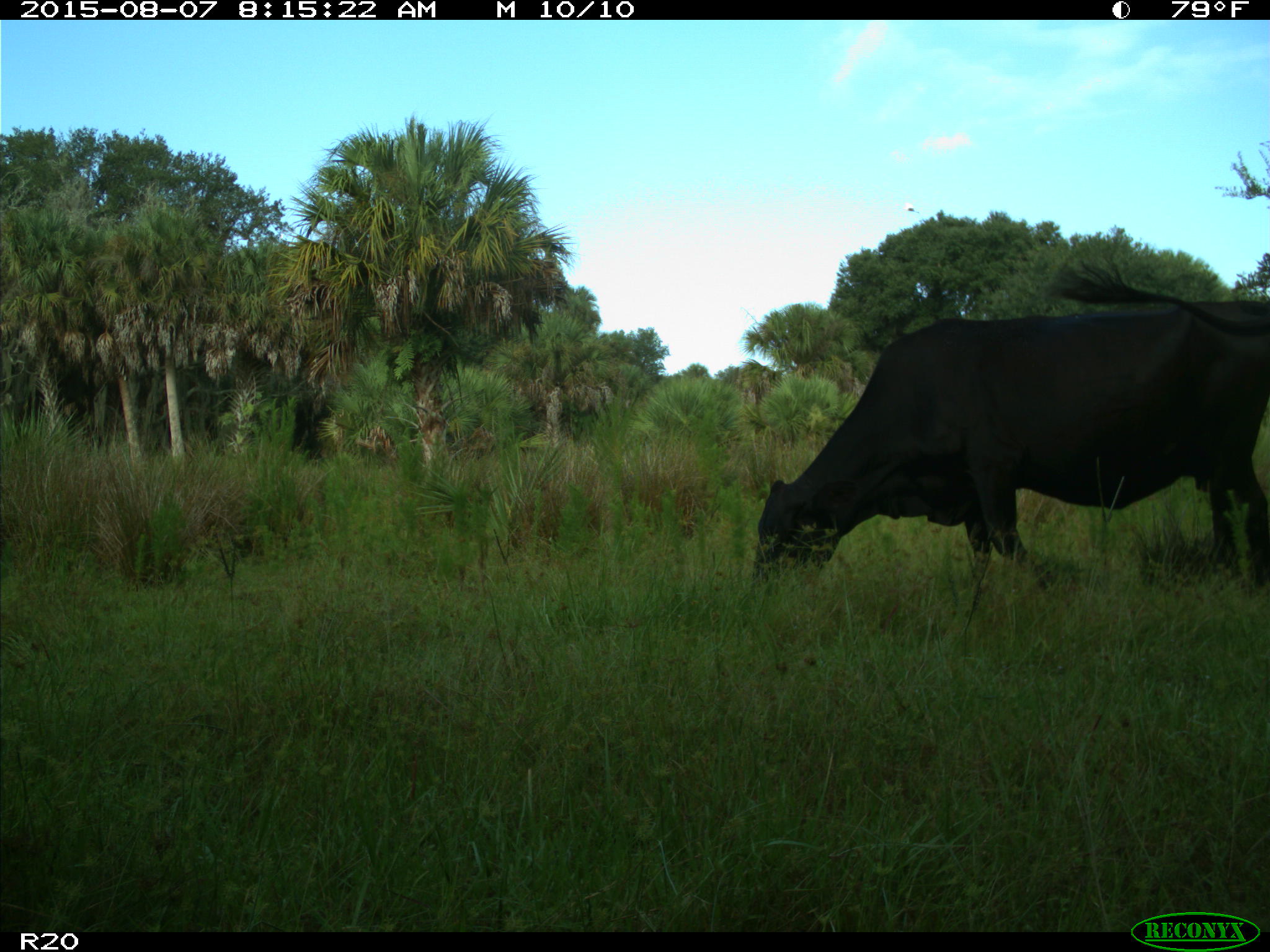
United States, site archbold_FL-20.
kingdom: Animalia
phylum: Chordata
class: Mammalia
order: Artiodactyla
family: Bovidae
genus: Bos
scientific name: Bos taurus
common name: domestic cow